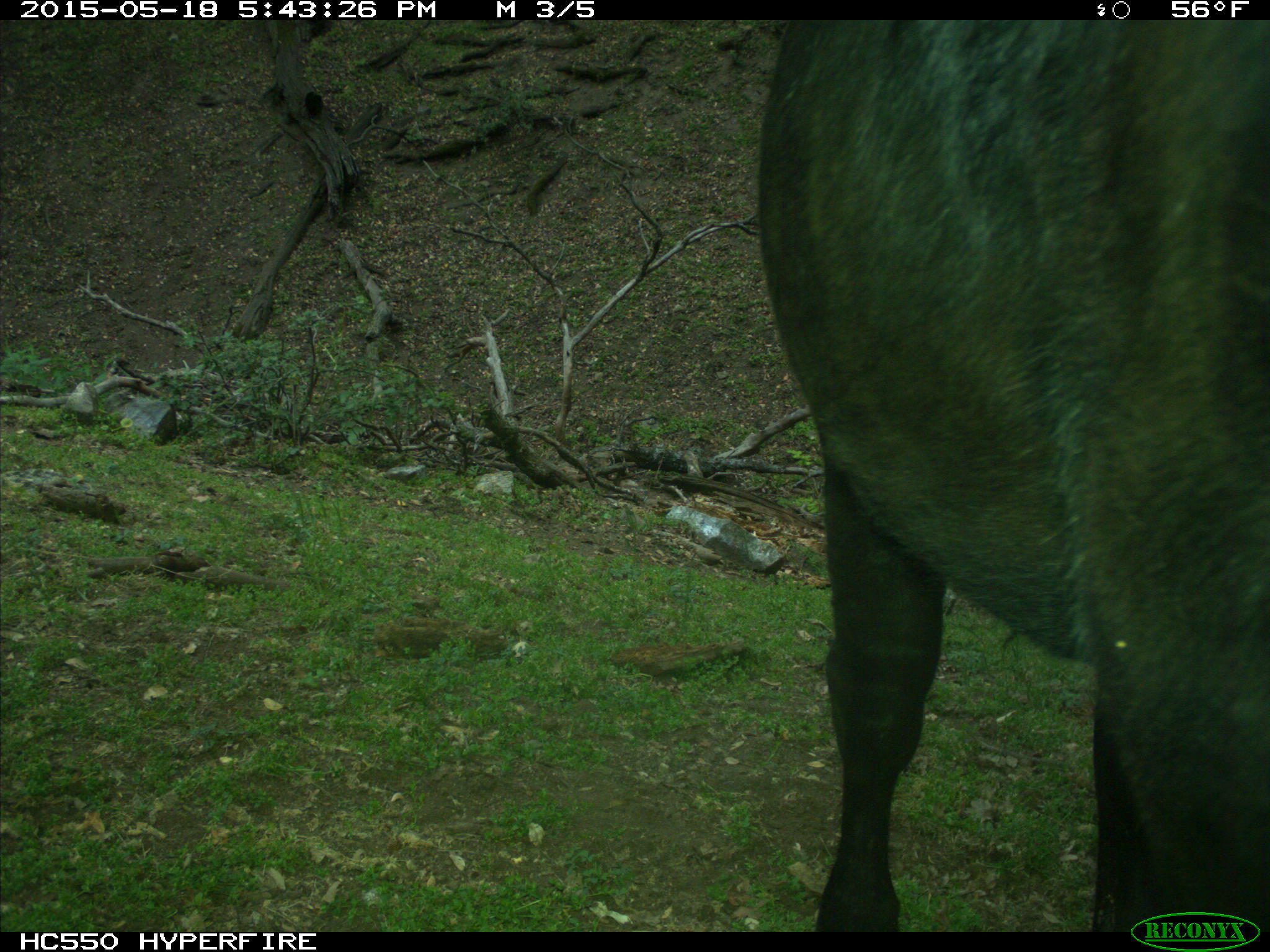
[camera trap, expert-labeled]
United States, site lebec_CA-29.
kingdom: Animalia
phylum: Chordata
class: Mammalia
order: Artiodactyla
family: Bovidae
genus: Bos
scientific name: Bos taurus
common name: domestic cow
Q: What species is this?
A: Bos taurus (domestic cow).